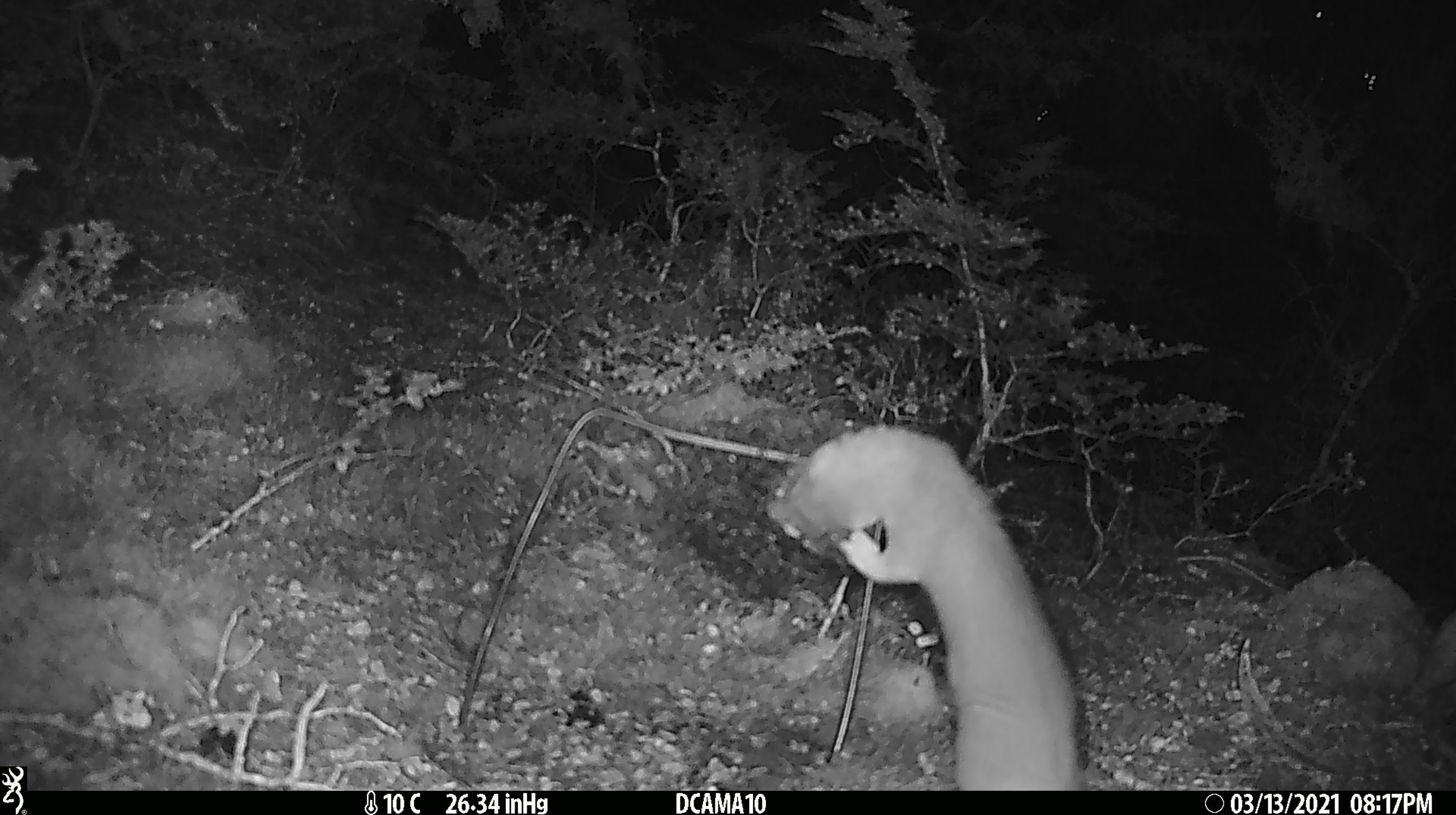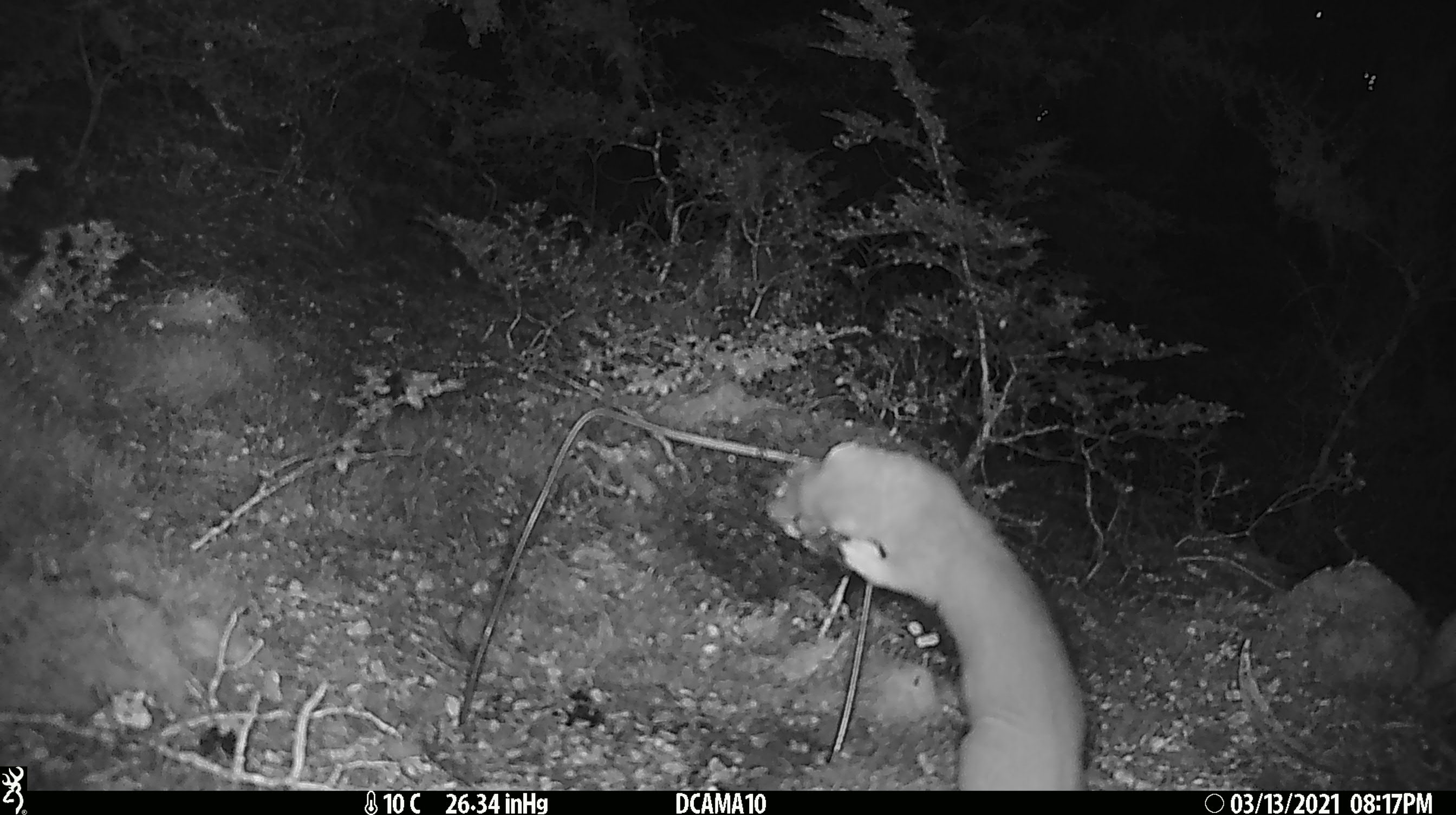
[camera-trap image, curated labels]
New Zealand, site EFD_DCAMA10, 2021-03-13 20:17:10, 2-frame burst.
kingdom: Animalia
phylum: Chordata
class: Mammalia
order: Carnivora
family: Mustelidae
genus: Mustela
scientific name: Mustela erminea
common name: stoat